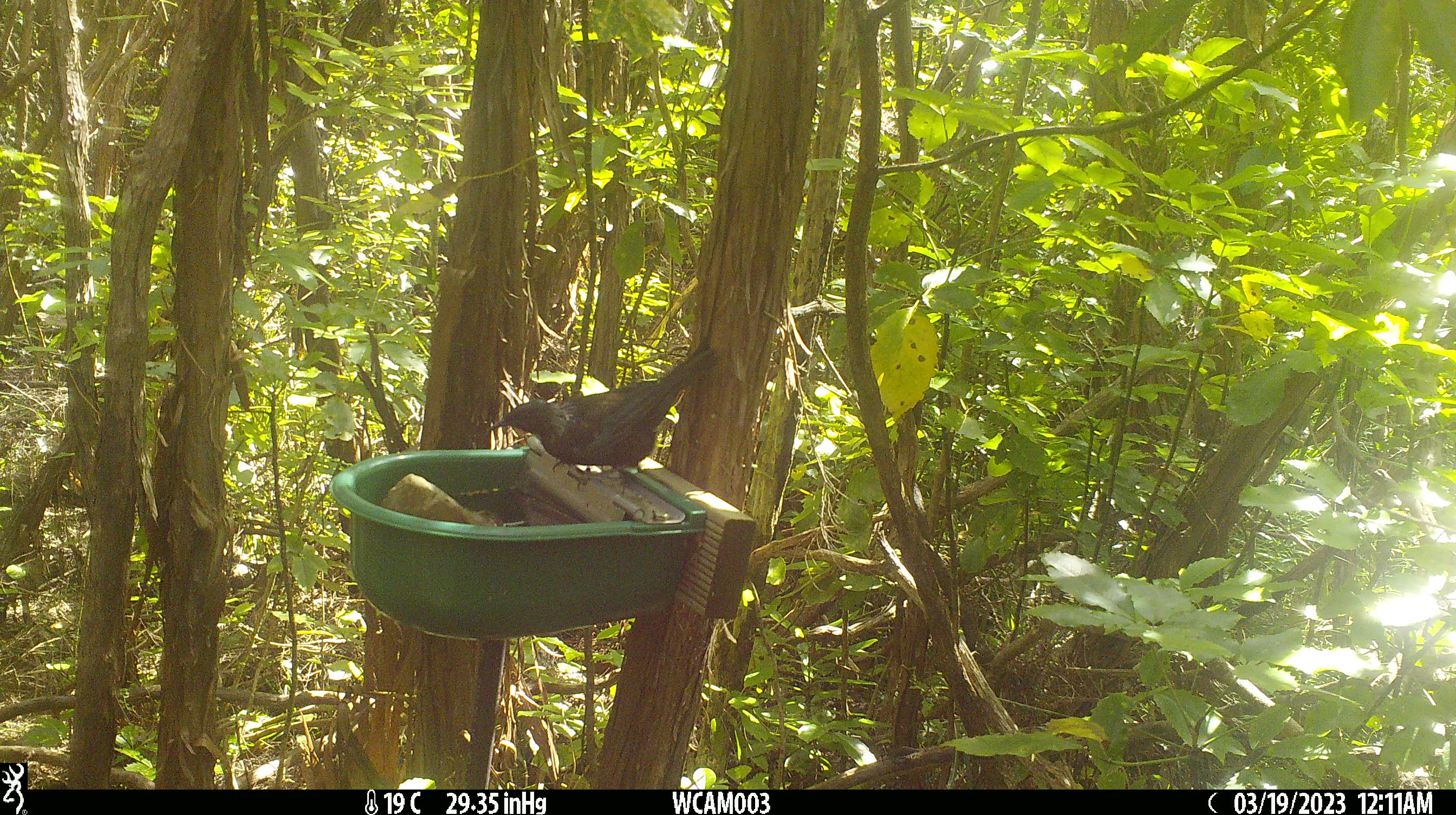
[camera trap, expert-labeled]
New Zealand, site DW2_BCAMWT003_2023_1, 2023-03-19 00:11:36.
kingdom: Animalia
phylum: Chordata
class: Aves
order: Passeriformes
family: Meliphagidae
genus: Prosthemadera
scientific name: Prosthemadera novaeseelandiae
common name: tui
Tui (Prosthemadera novaeseelandiae).